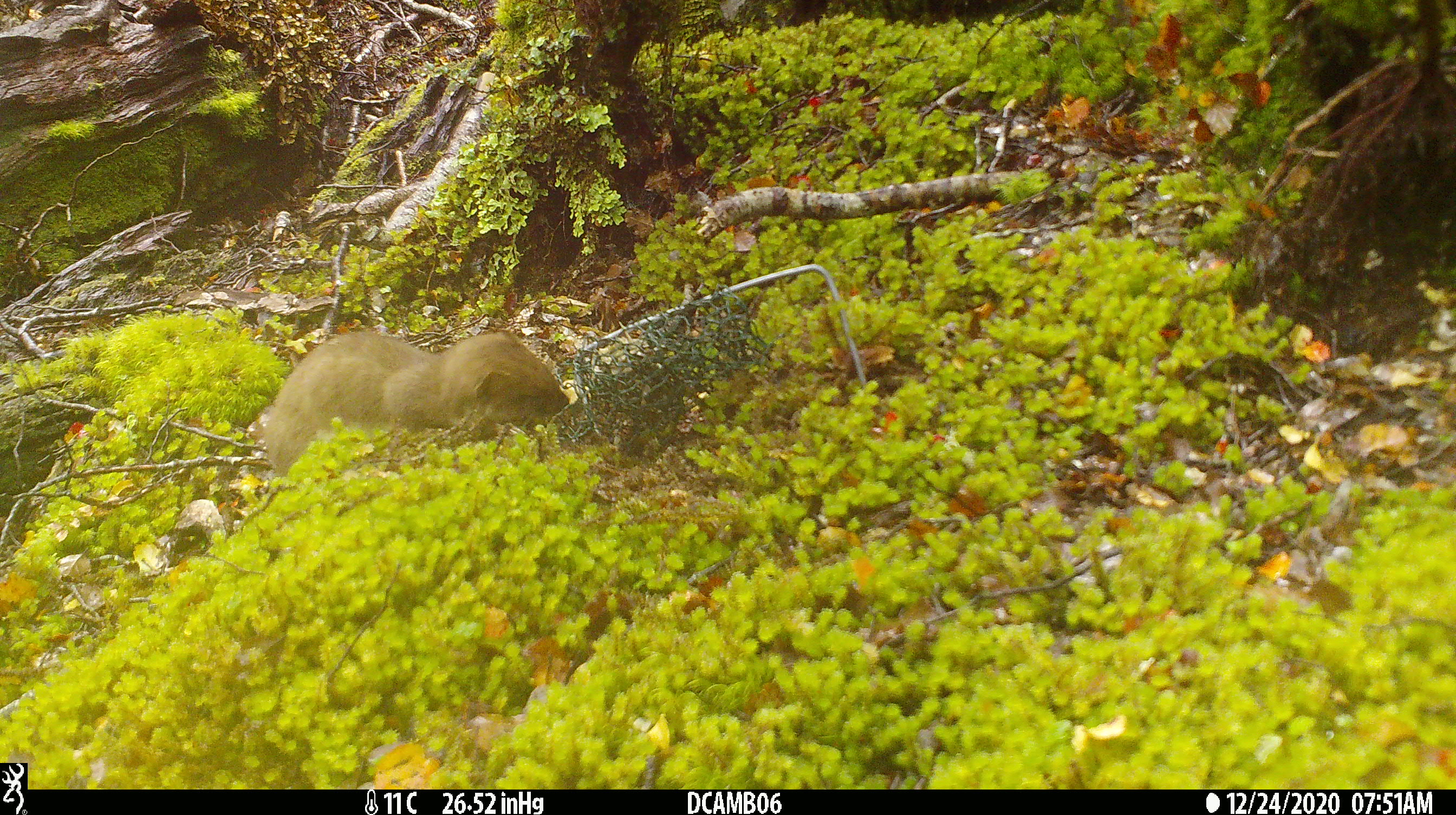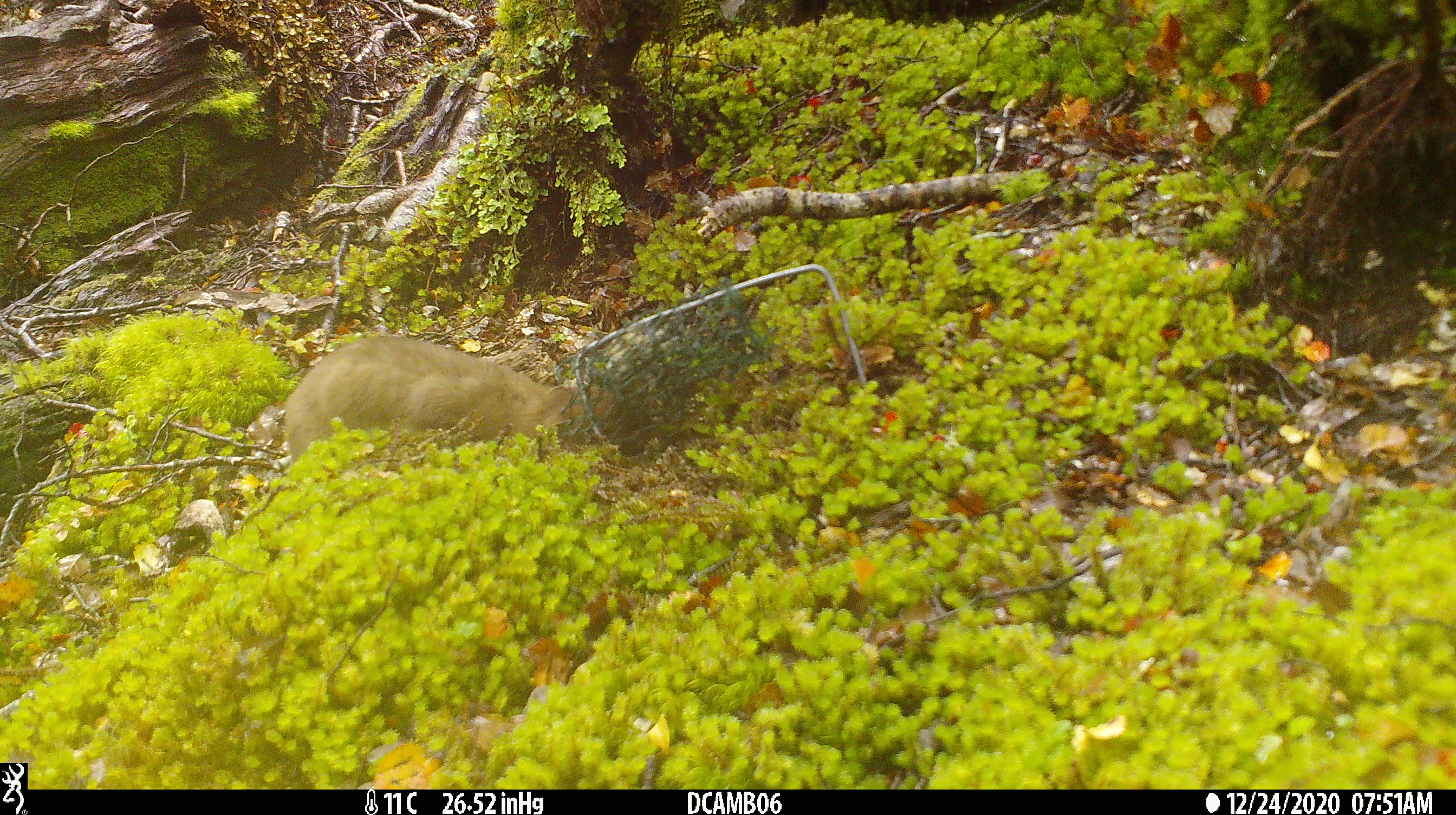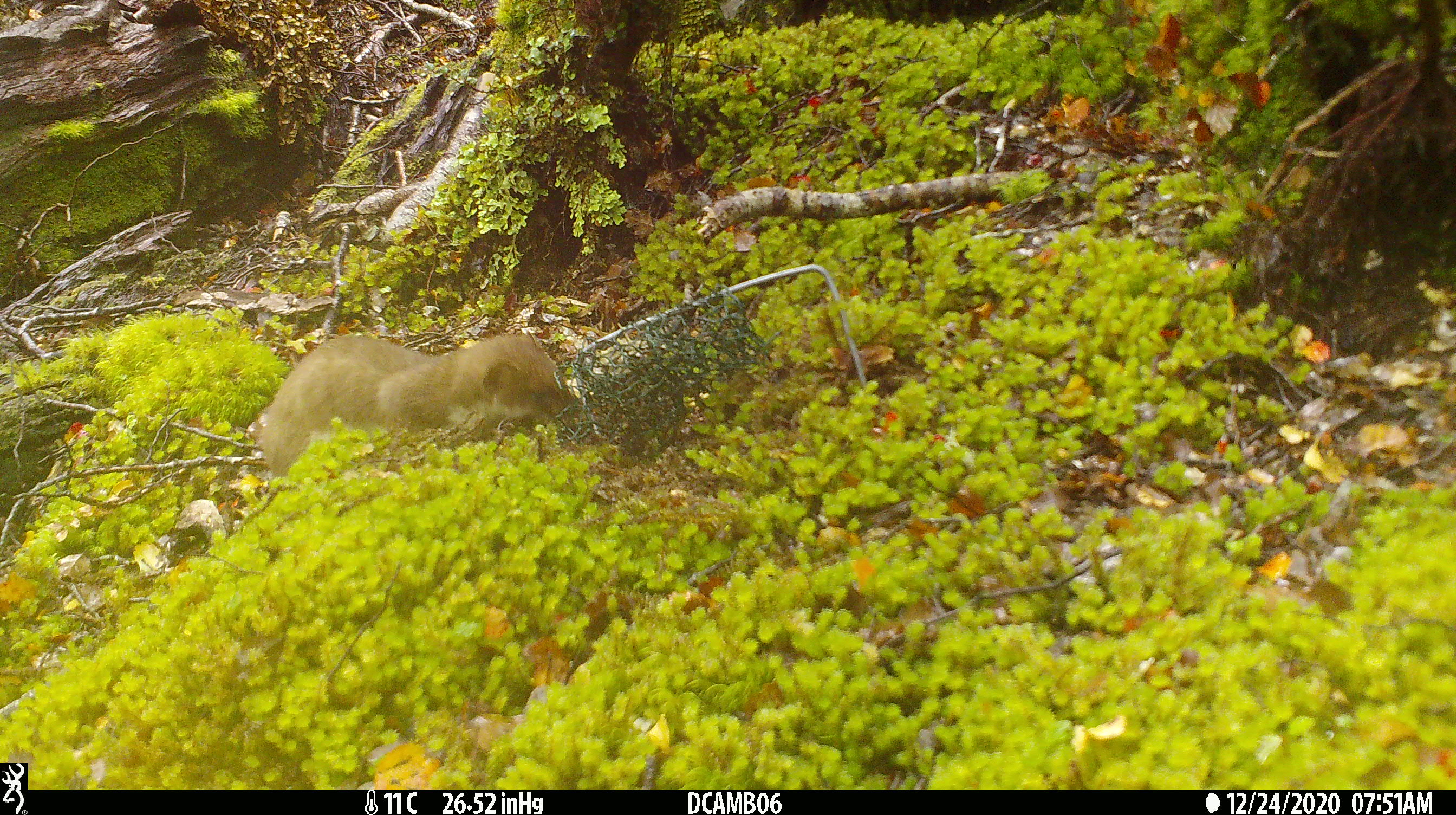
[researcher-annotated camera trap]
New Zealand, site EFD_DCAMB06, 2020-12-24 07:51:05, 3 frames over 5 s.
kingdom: Animalia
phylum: Chordata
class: Mammalia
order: Carnivora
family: Mustelidae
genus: Mustela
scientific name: Mustela erminea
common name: stoat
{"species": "stoat (Mustela erminea)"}